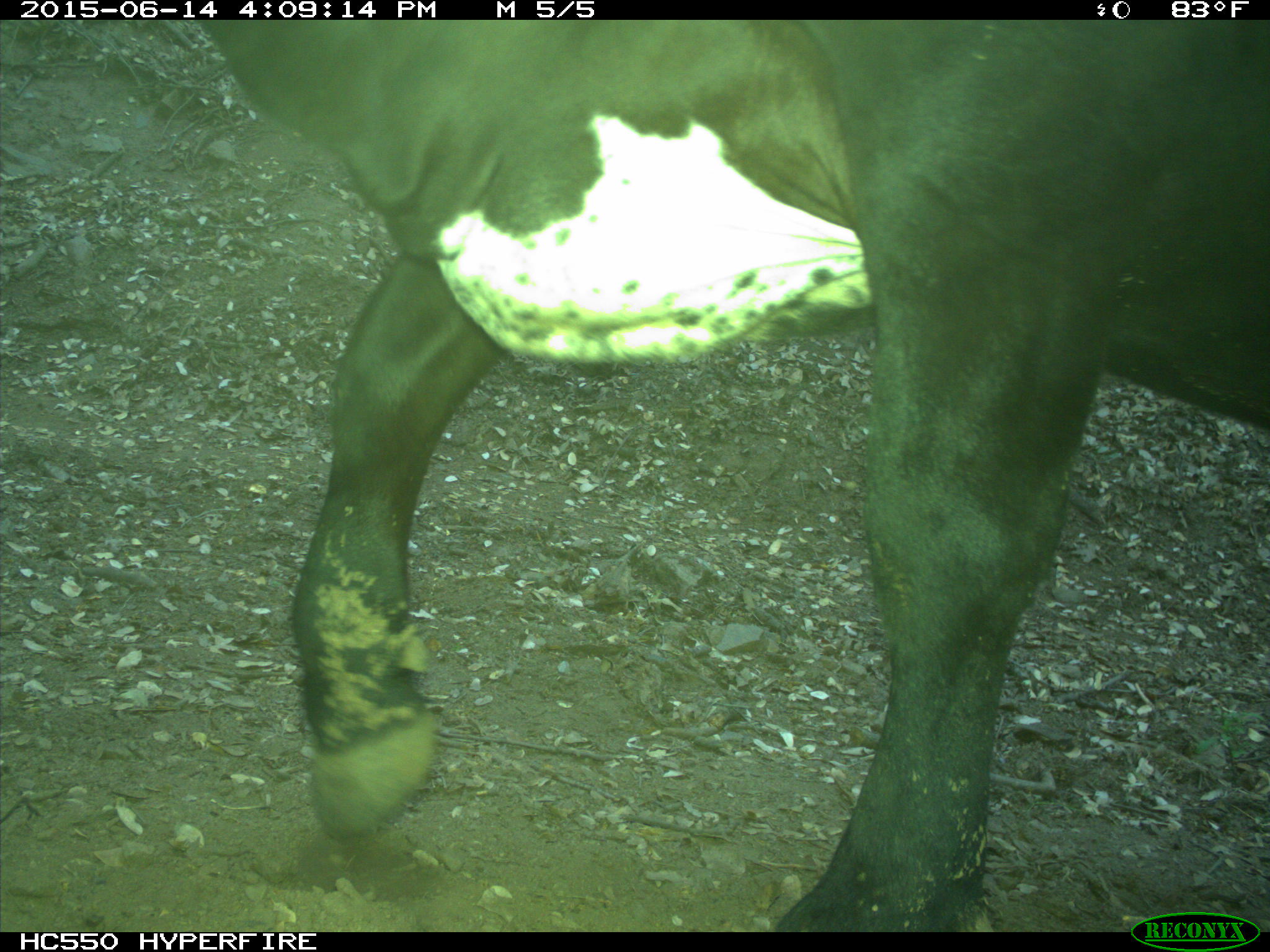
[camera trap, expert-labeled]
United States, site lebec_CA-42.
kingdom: Animalia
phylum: Chordata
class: Mammalia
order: Artiodactyla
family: Bovidae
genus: Bos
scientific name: Bos taurus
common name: domestic cow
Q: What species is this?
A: Bos taurus (domestic cow).